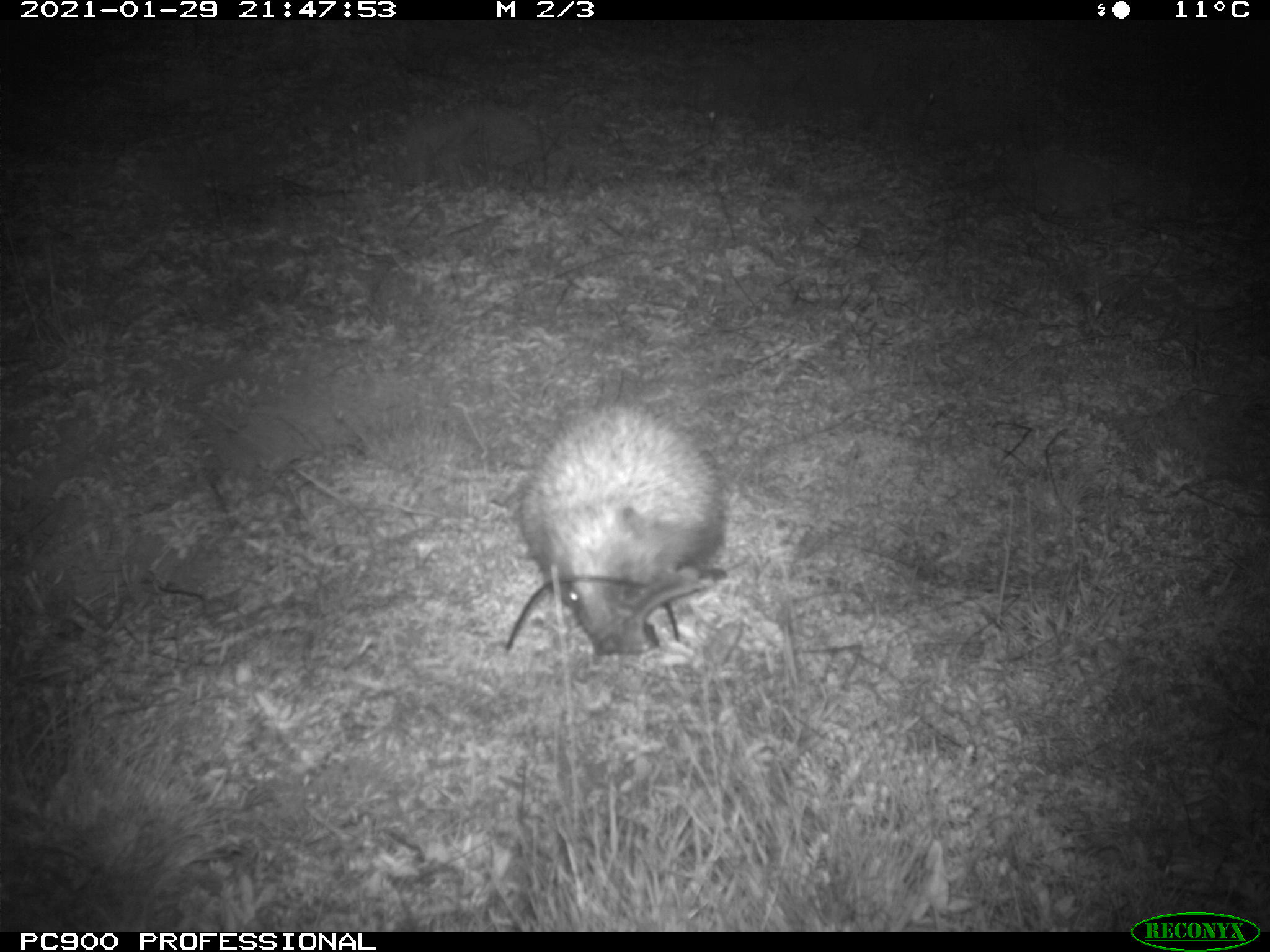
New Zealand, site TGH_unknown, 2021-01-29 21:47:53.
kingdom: Animalia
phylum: Chordata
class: Mammalia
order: Eulipotyphla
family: Erinaceidae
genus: Erinaceus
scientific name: Erinaceus europaeus europaeus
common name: european hedgehog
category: hedgehog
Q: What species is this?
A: Hedgehog (european hedgehog) (Erinaceus europaeus europaeus).